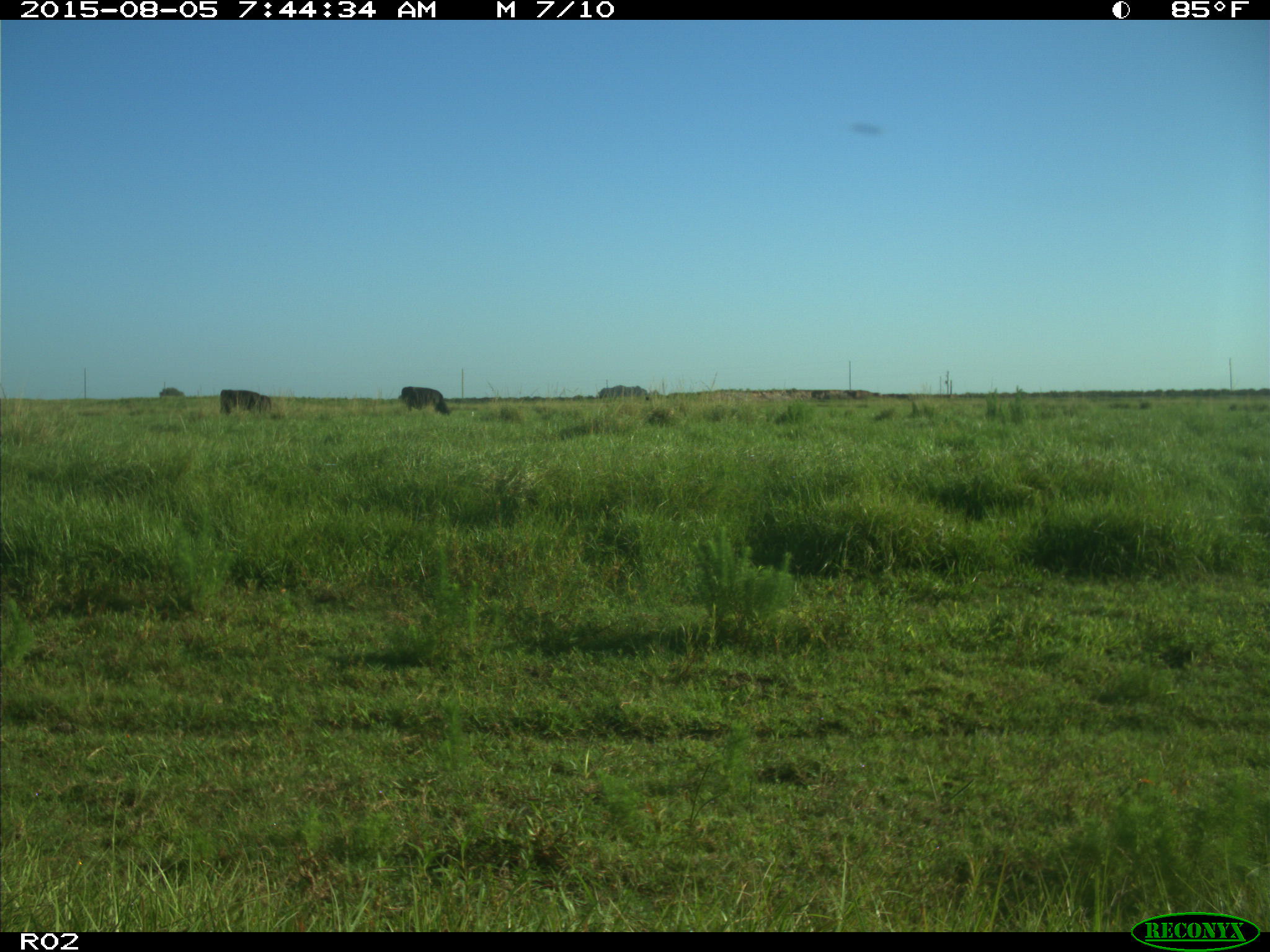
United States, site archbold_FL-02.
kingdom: Animalia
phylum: Chordata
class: Mammalia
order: Artiodactyla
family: Bovidae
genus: Bos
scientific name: Bos taurus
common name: domestic cow